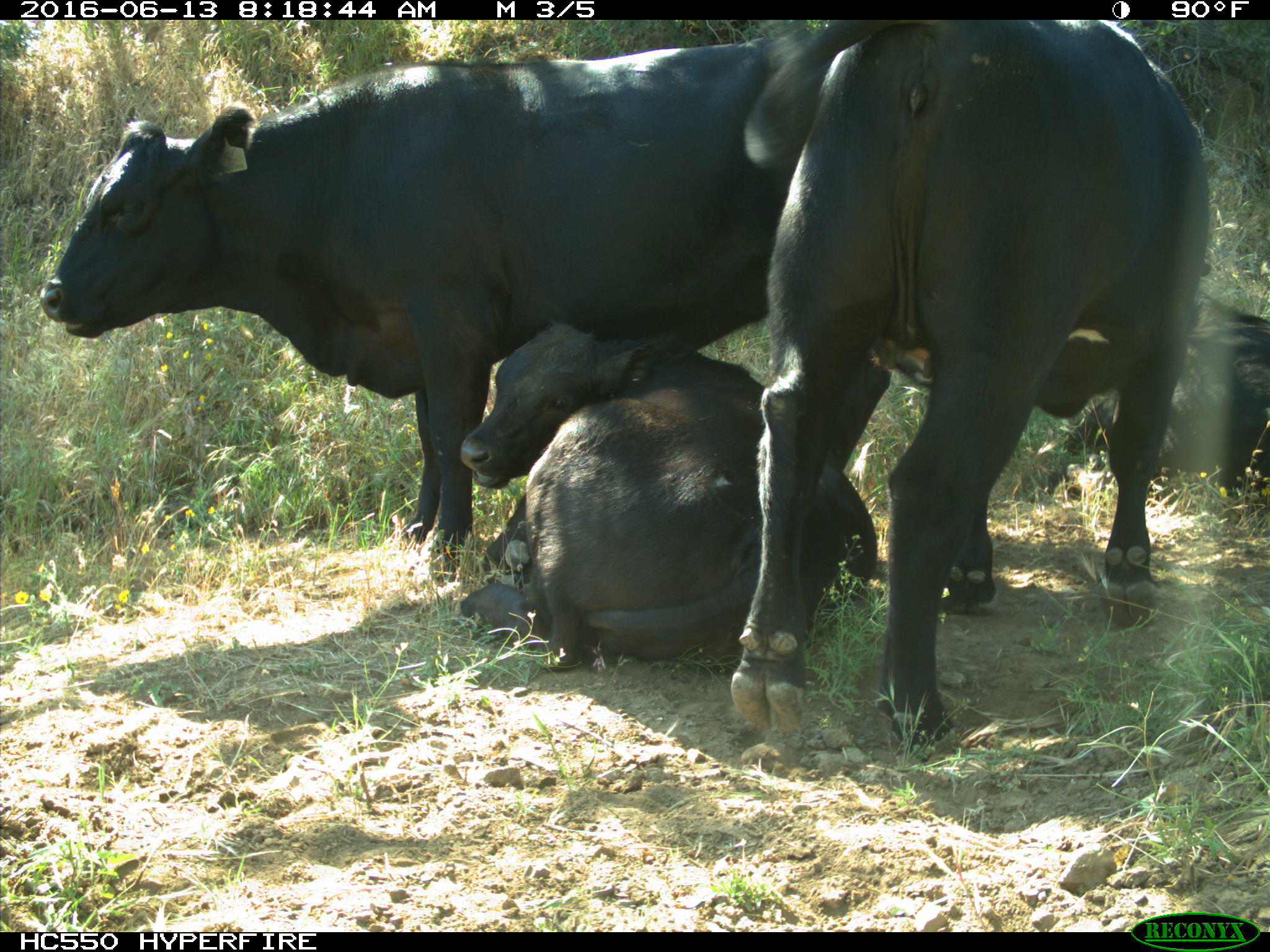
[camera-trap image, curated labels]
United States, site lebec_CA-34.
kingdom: Animalia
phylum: Chordata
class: Mammalia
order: Artiodactyla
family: Bovidae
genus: Bos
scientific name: Bos taurus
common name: domestic cow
Bos taurus (domestic cow).